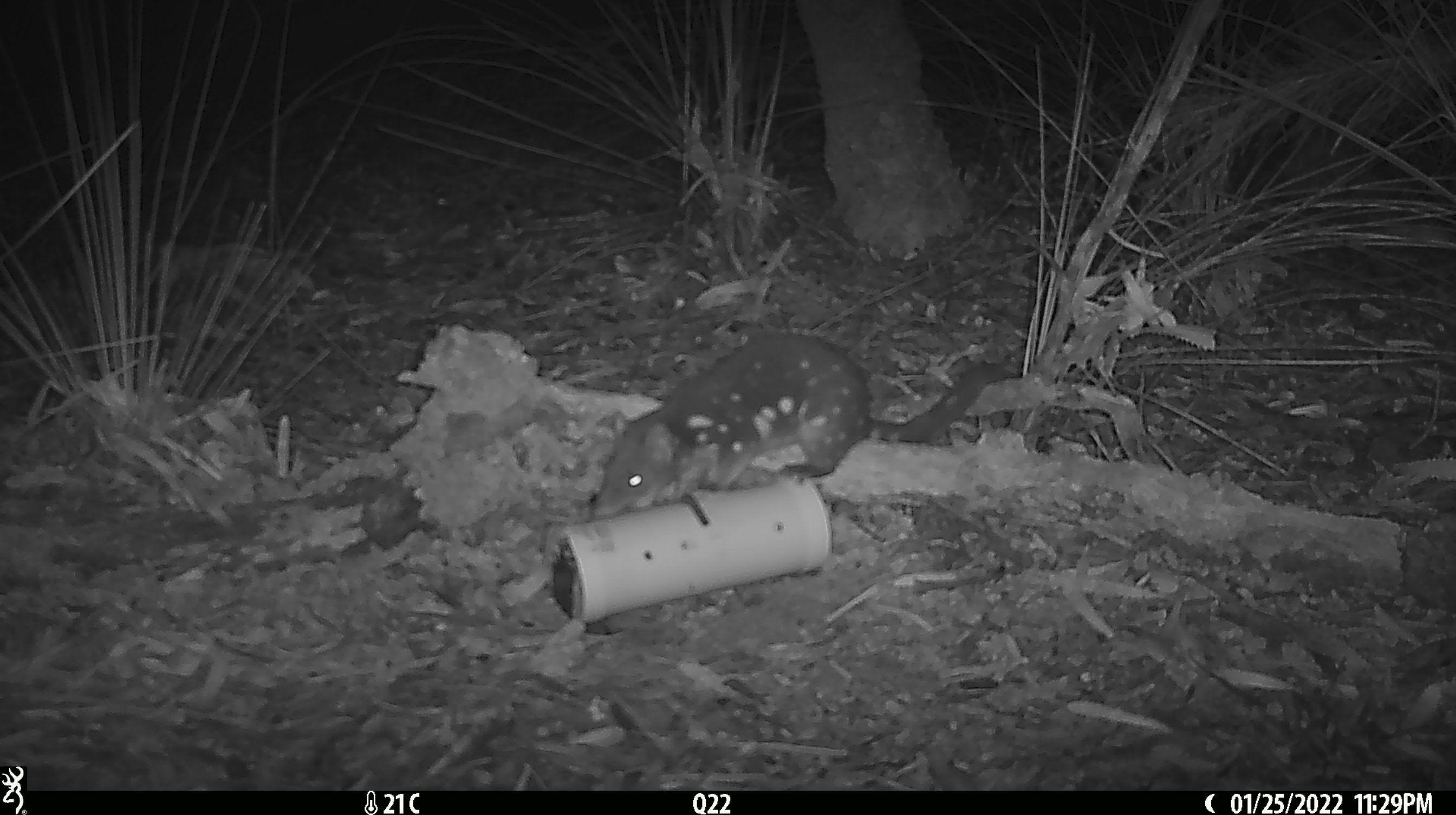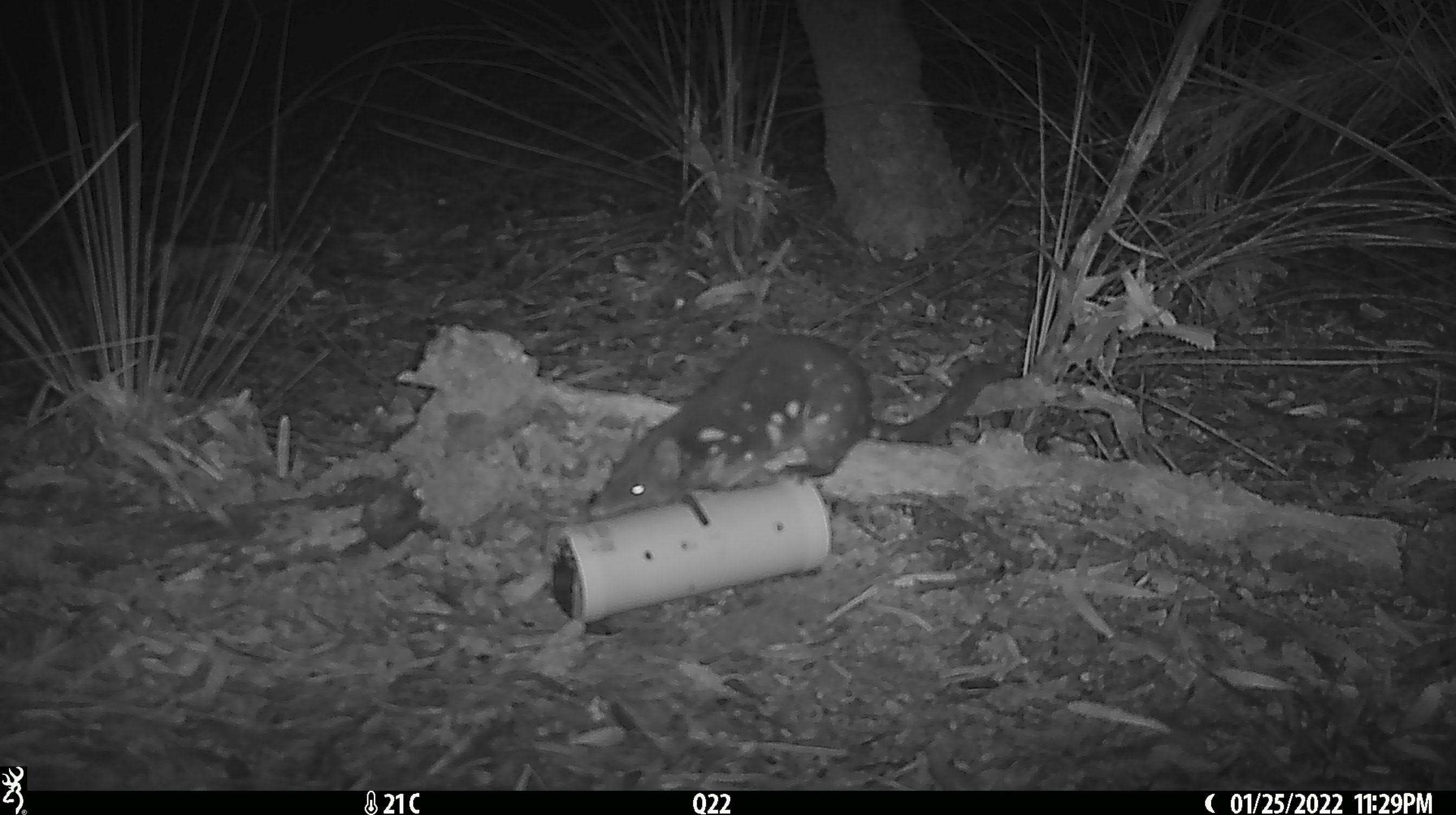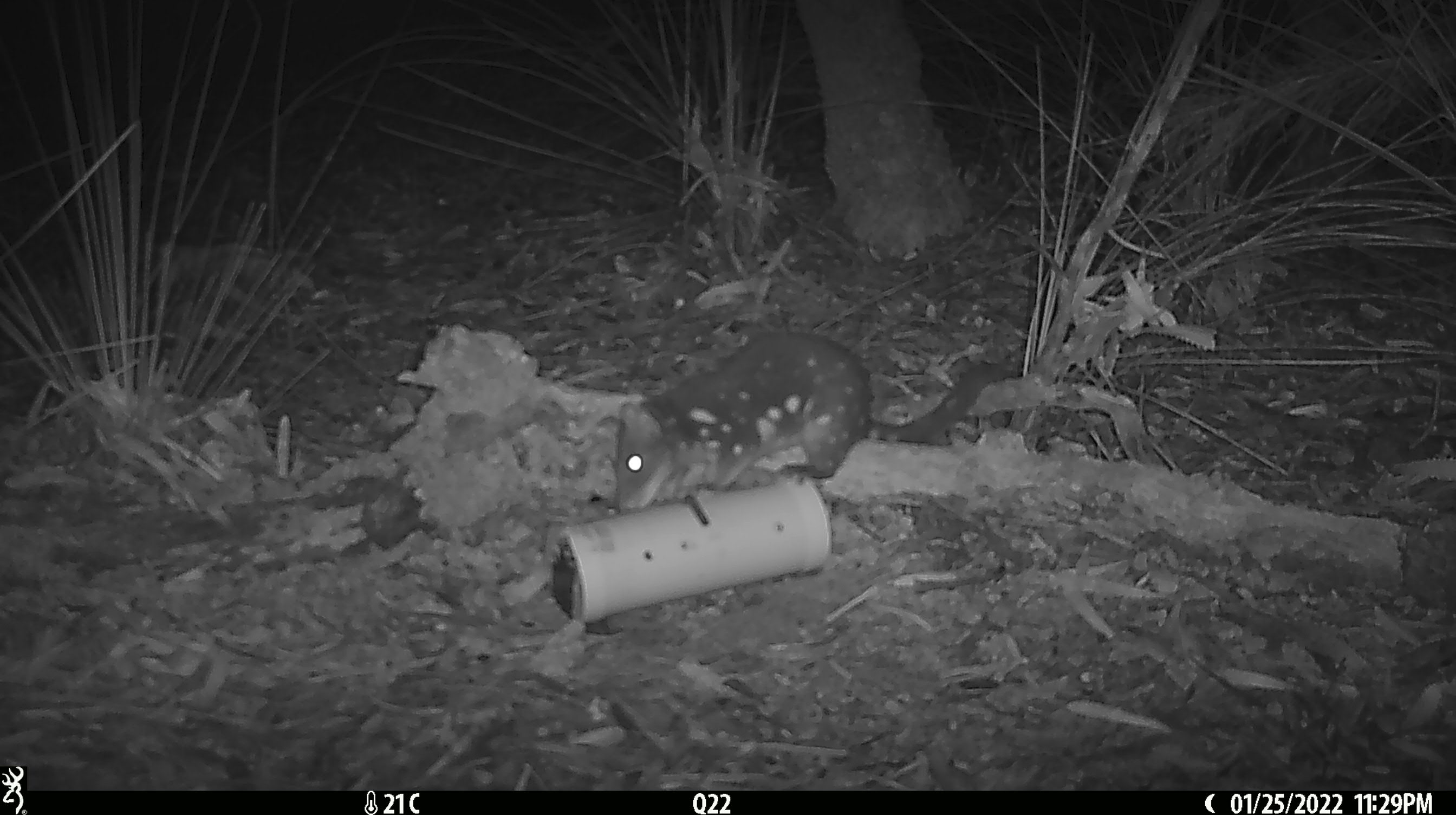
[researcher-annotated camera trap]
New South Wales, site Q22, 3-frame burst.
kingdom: Animalia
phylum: Chordata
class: Mammalia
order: Dasyuromorphia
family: Dasyuridae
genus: Dasyurus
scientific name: Dasyurus maculatus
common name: spotted-tailed quoll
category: quoll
Quoll (spotted-tailed quoll) (Dasyurus maculatus).